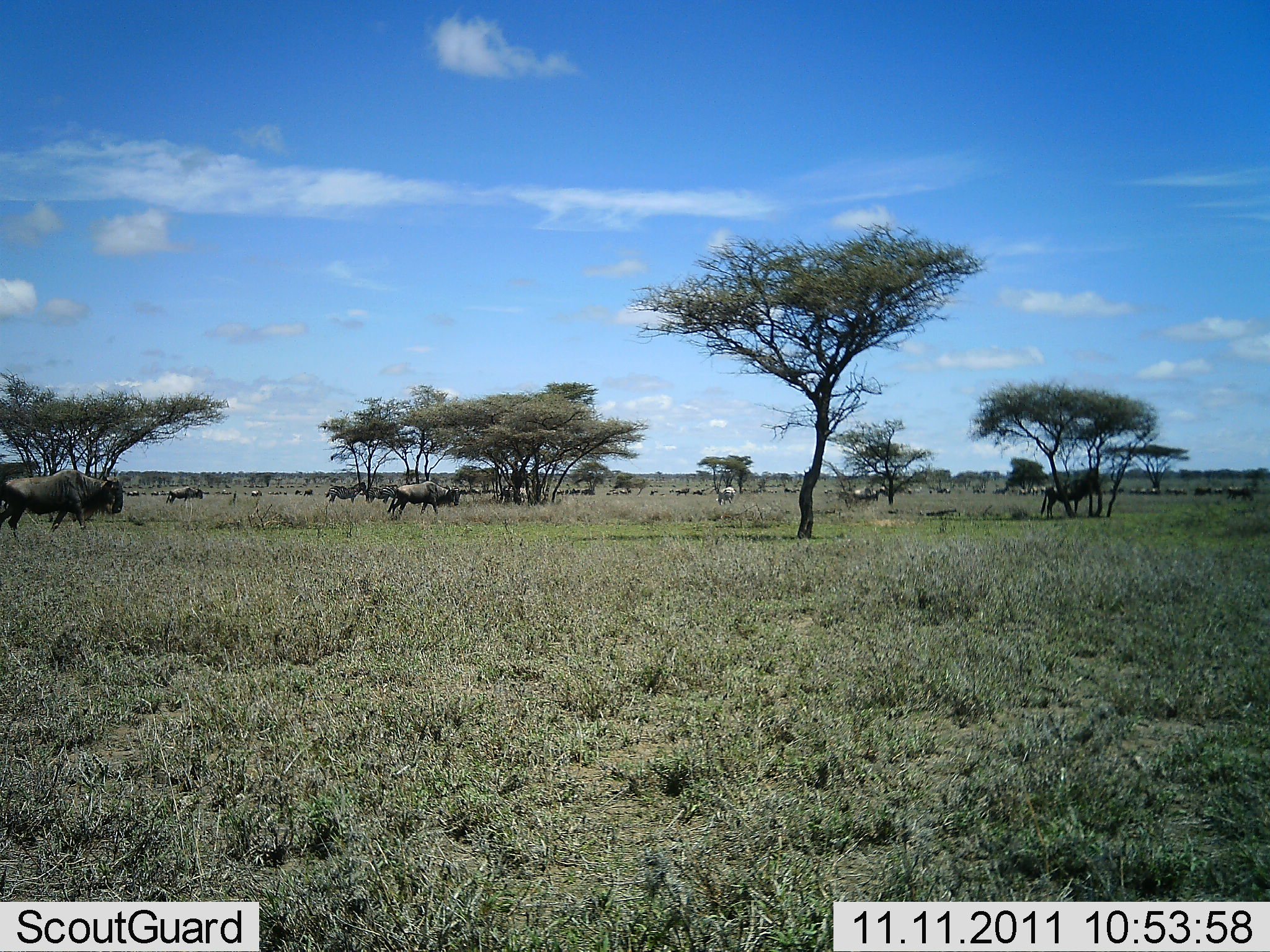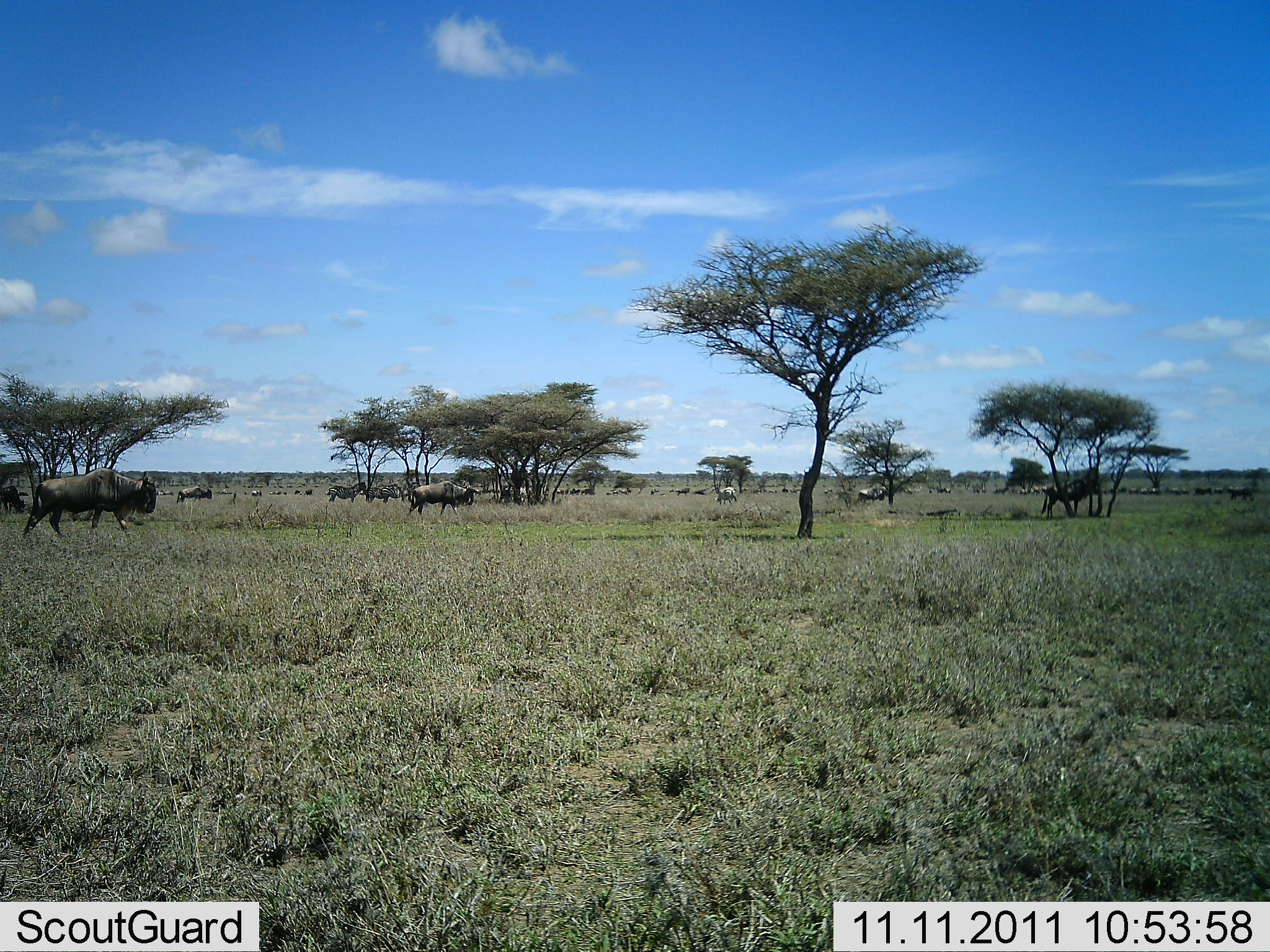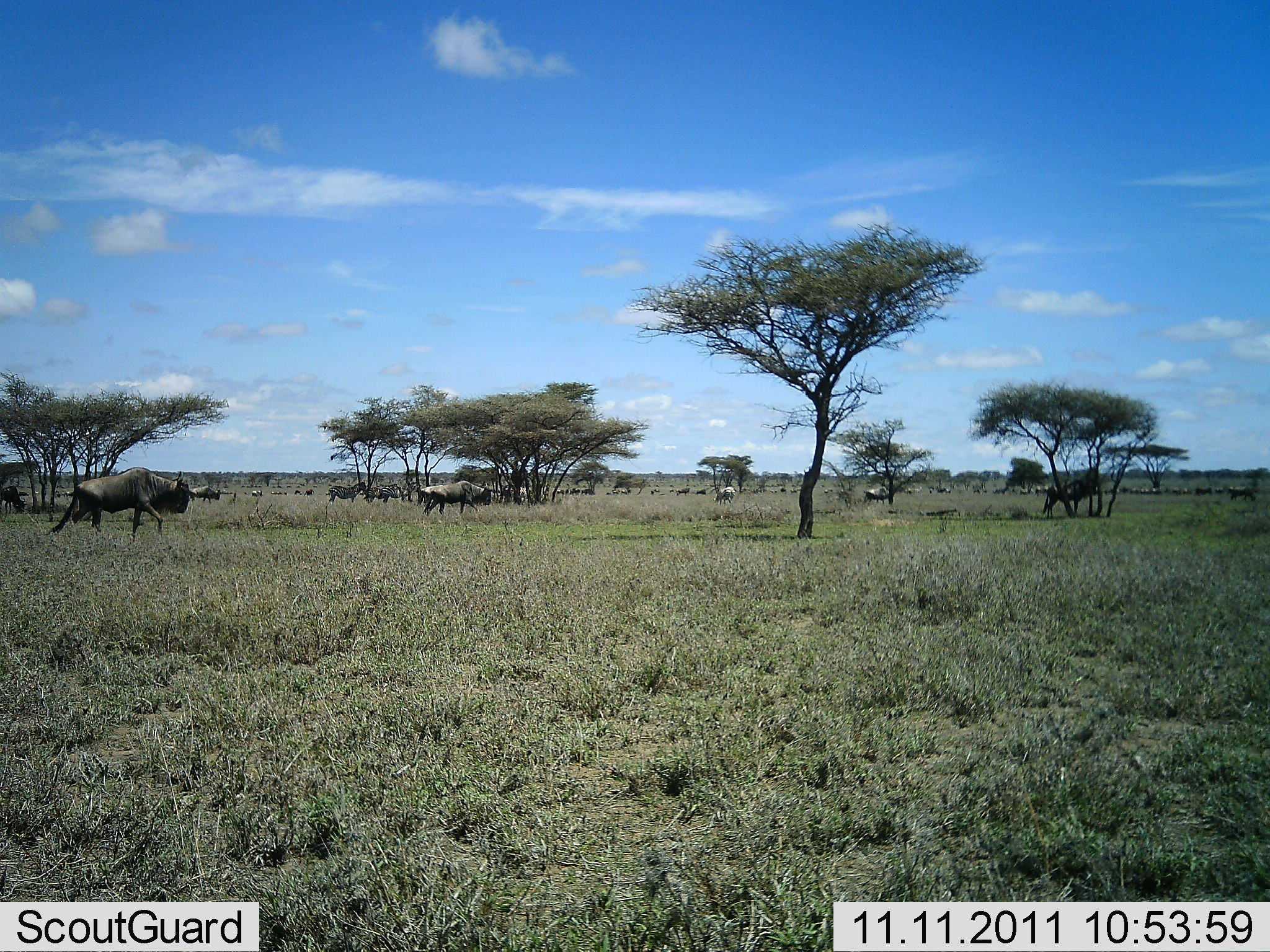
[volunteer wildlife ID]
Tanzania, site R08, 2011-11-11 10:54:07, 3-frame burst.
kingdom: Animalia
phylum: Chordata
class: Mammalia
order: Artiodactyla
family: Bovidae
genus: Connochaetes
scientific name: Connochaetes taurinus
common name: blue wildebeest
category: wildebeest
Wildebeest (blue wildebeest) (Connochaetes taurinus), count 11-50. Behavior (volunteer vote fractions): standing 14%, resting 0%, moving 100%, interacting 0%. Young present (vote fraction): 0%. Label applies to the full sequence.